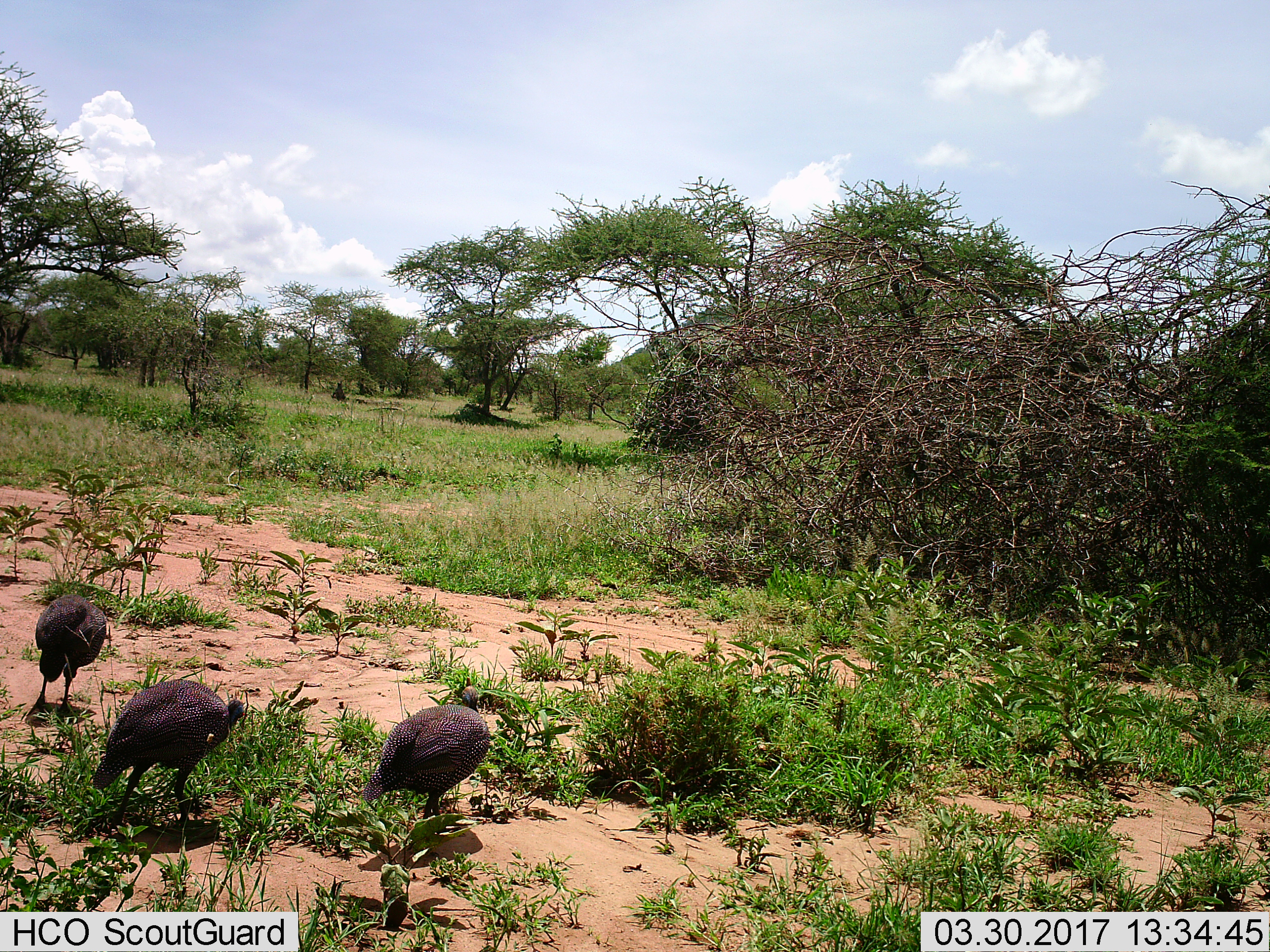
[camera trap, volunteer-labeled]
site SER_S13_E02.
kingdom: Animalia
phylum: Chordata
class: Aves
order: Galliformes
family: Numididae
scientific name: Numididae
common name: guineafowl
Guineafowl (Numididae), count 3. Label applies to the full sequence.